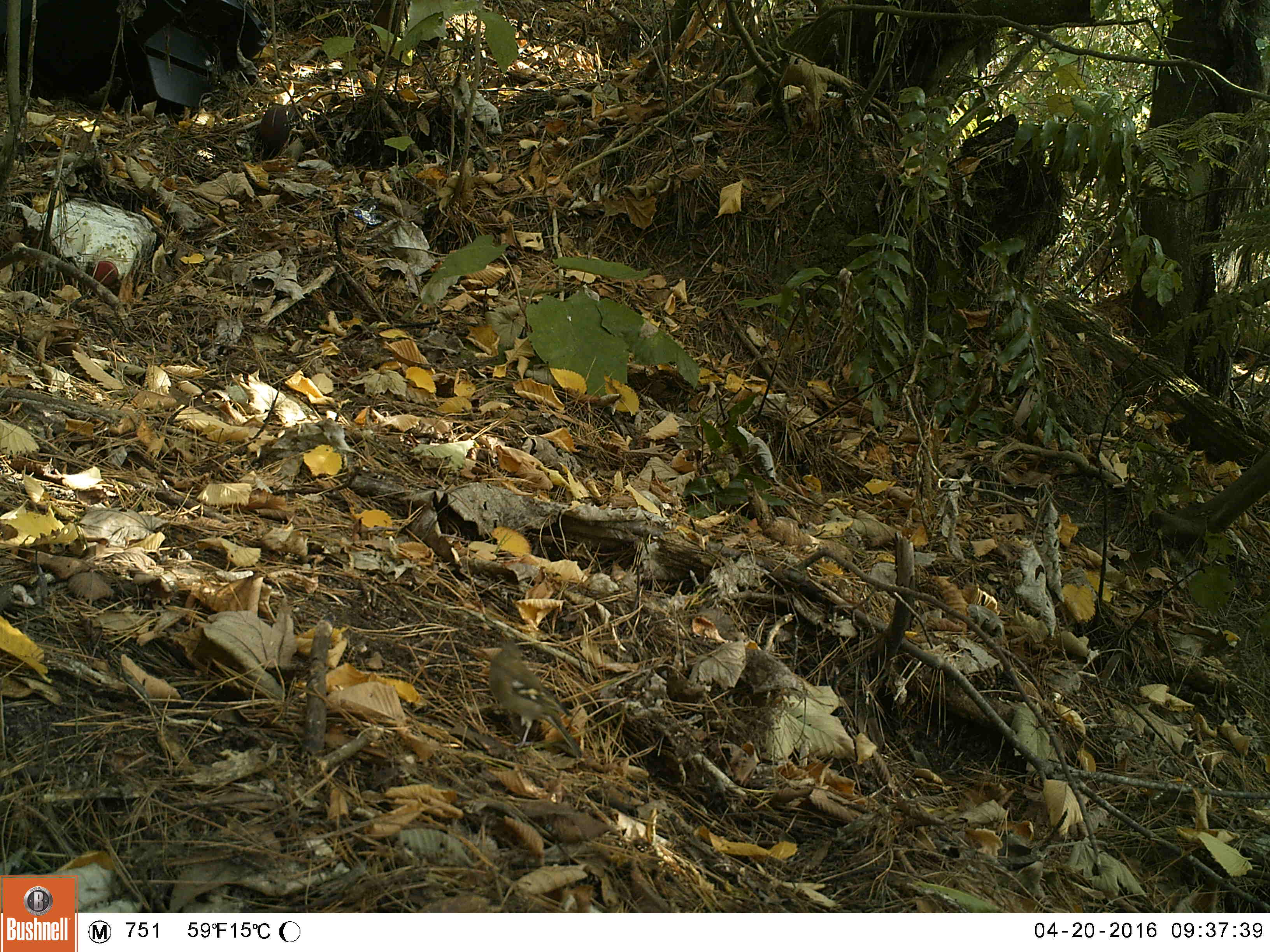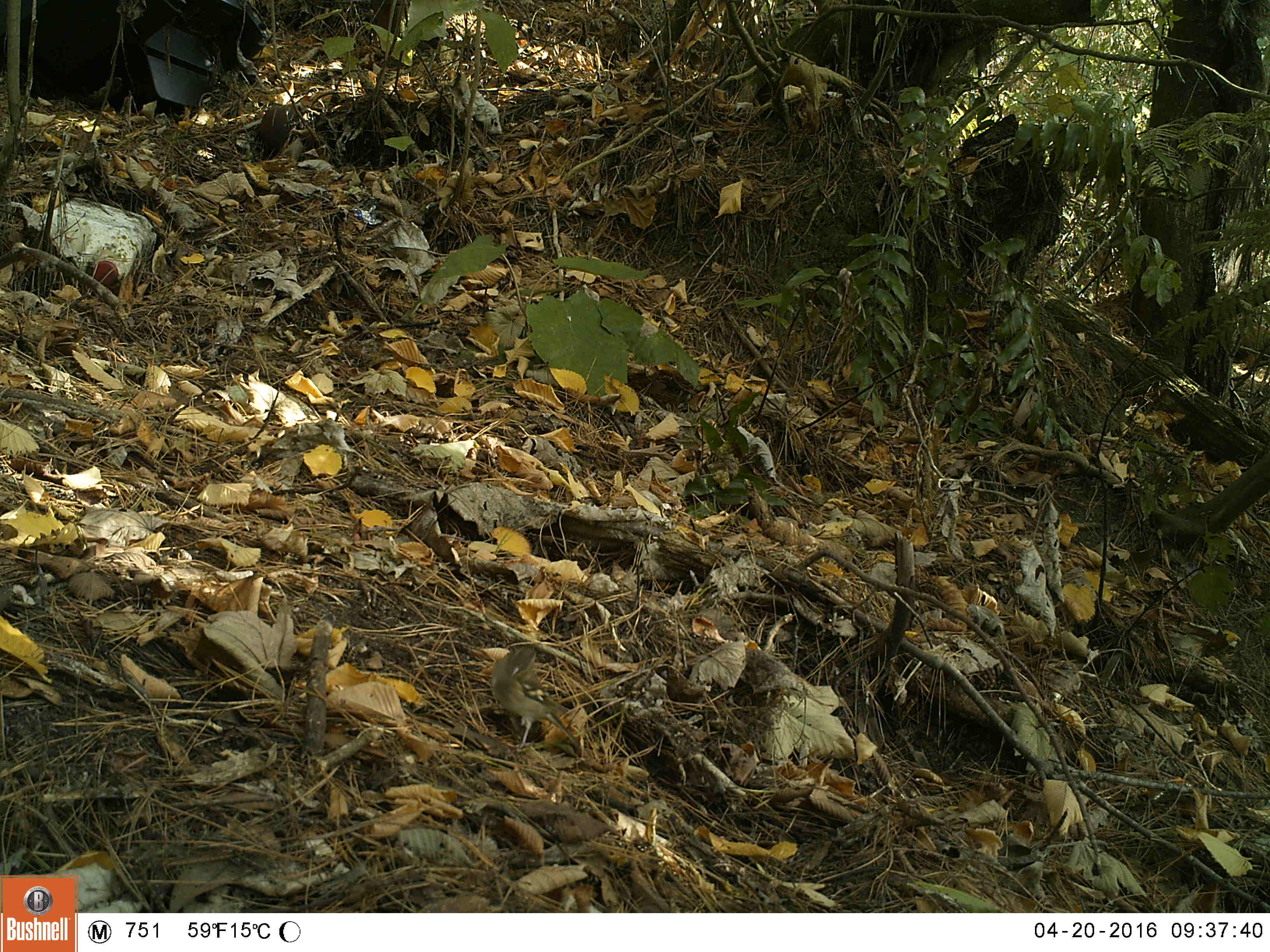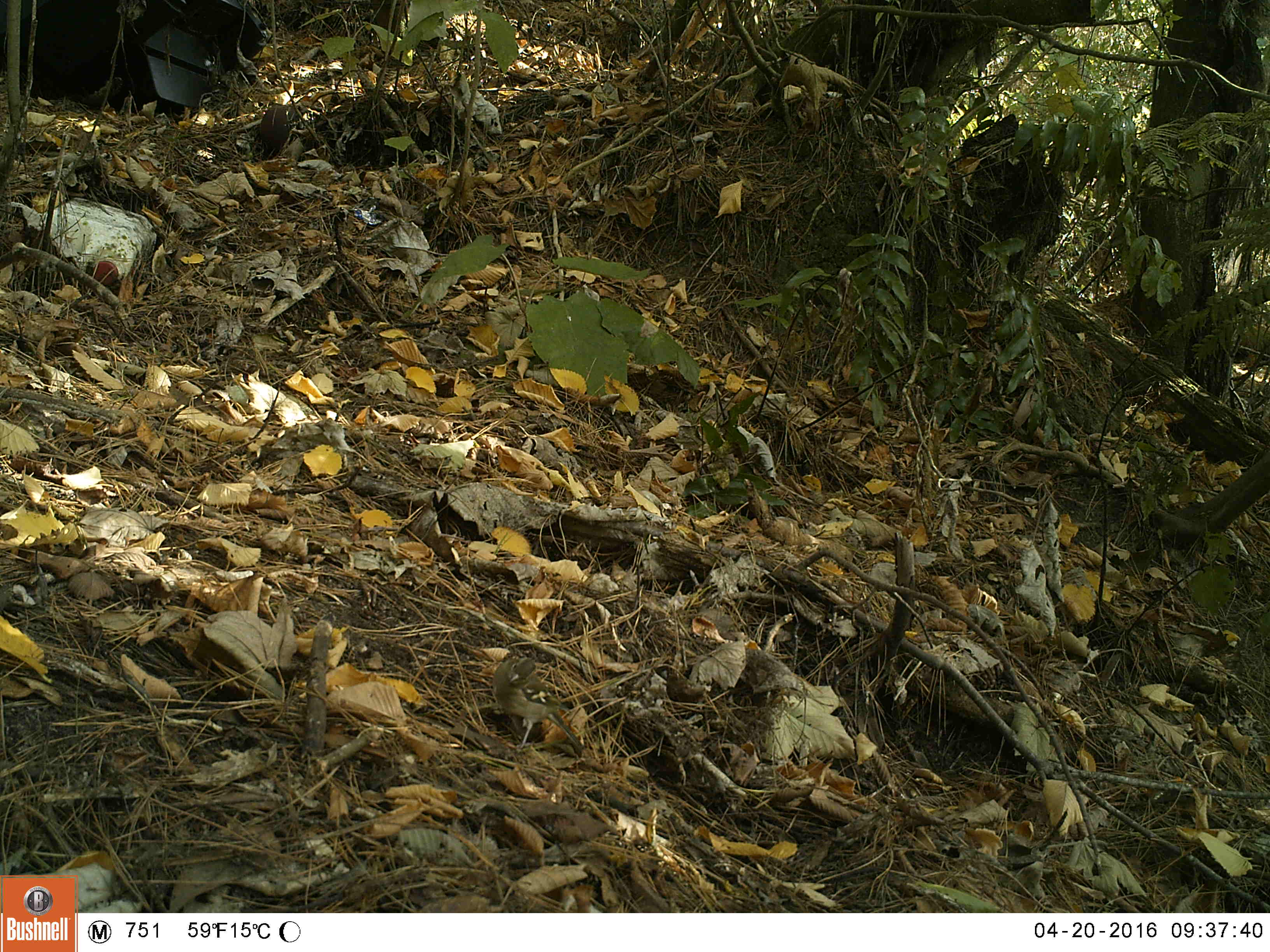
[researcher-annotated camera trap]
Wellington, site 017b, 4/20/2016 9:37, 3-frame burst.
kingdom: Animalia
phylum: Chordata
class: Aves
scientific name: Aves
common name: bird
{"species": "bird (Aves)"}